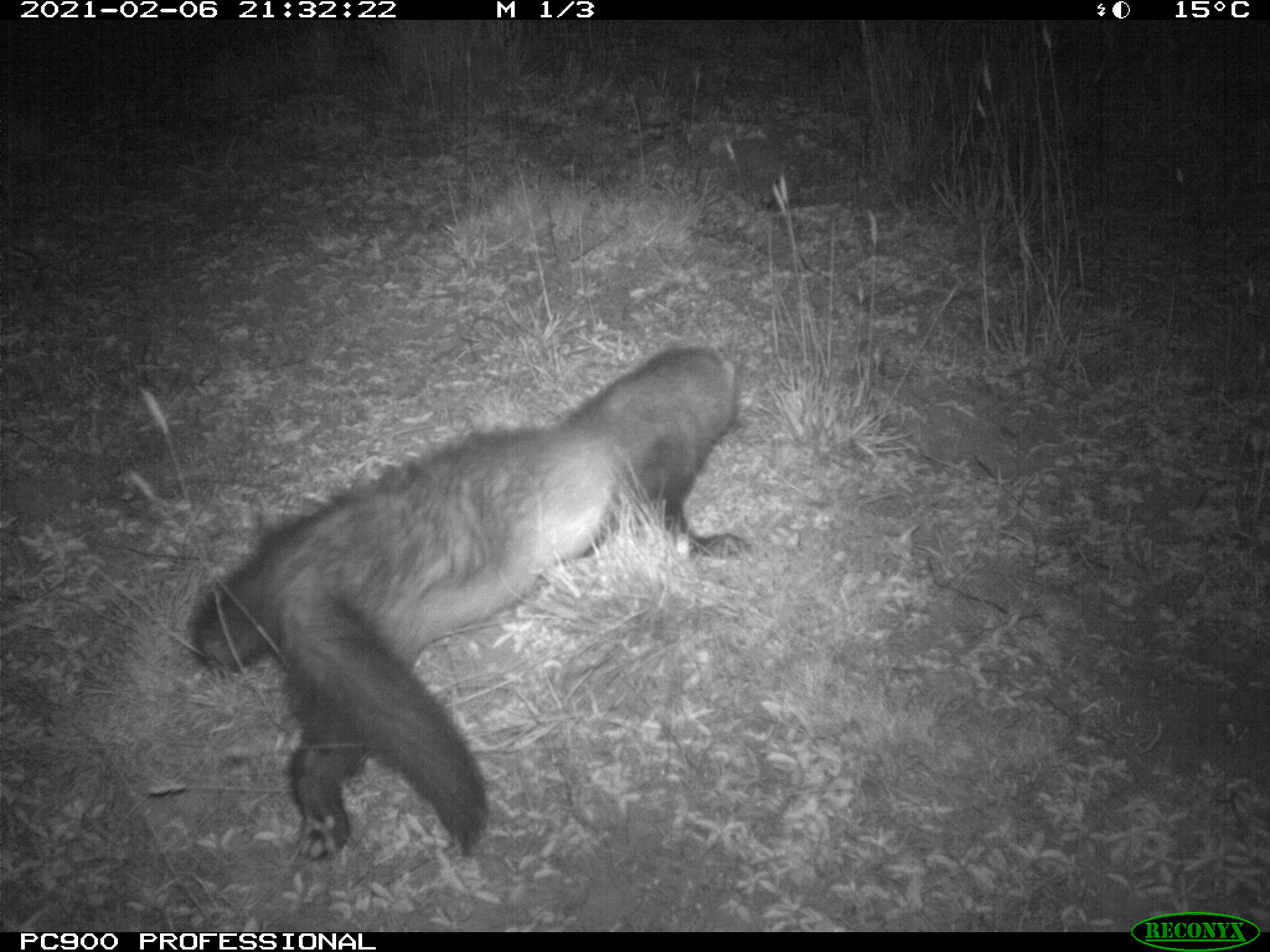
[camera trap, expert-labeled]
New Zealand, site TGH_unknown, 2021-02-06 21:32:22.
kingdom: Animalia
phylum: Chordata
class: Mammalia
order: Carnivora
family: Mustelidae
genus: Mustela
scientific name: Mustela furo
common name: ferret